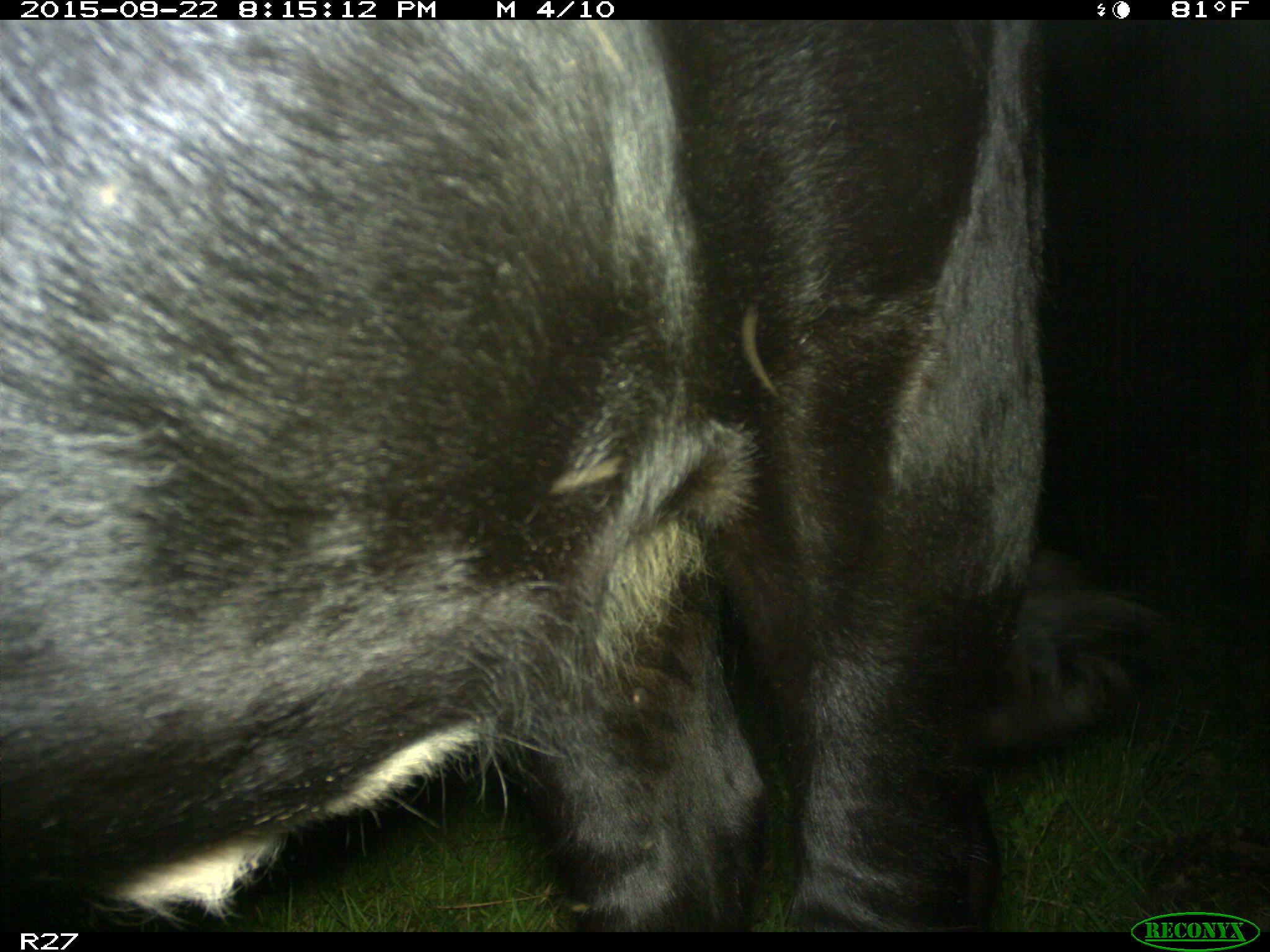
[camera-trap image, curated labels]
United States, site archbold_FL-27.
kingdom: Animalia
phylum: Chordata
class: Mammalia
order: Artiodactyla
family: Bovidae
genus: Bos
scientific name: Bos taurus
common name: domestic cow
Bos taurus (domestic cow).